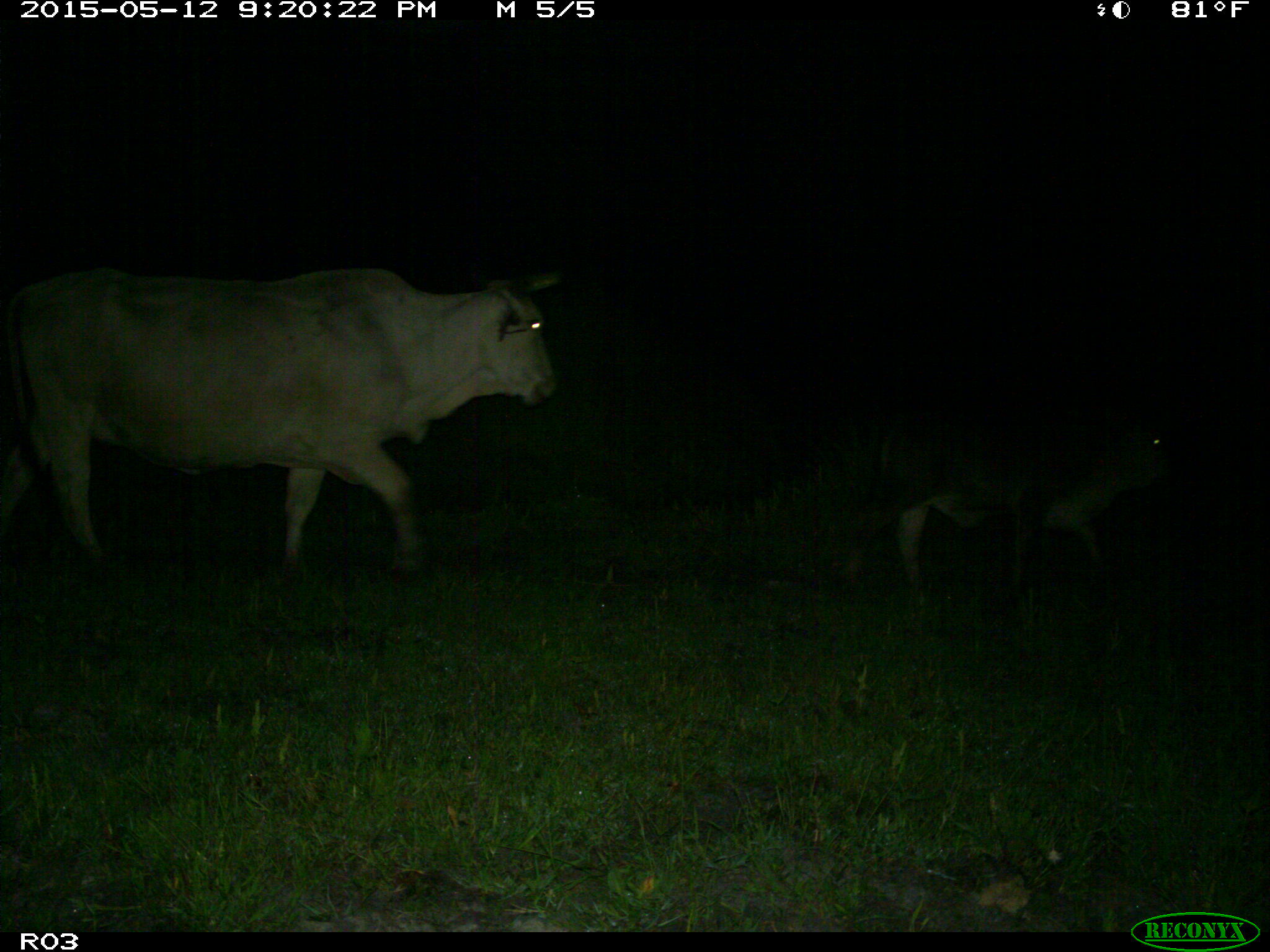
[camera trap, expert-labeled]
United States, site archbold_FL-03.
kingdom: Animalia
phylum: Chordata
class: Mammalia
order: Artiodactyla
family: Bovidae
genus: Bos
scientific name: Bos taurus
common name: domestic cow